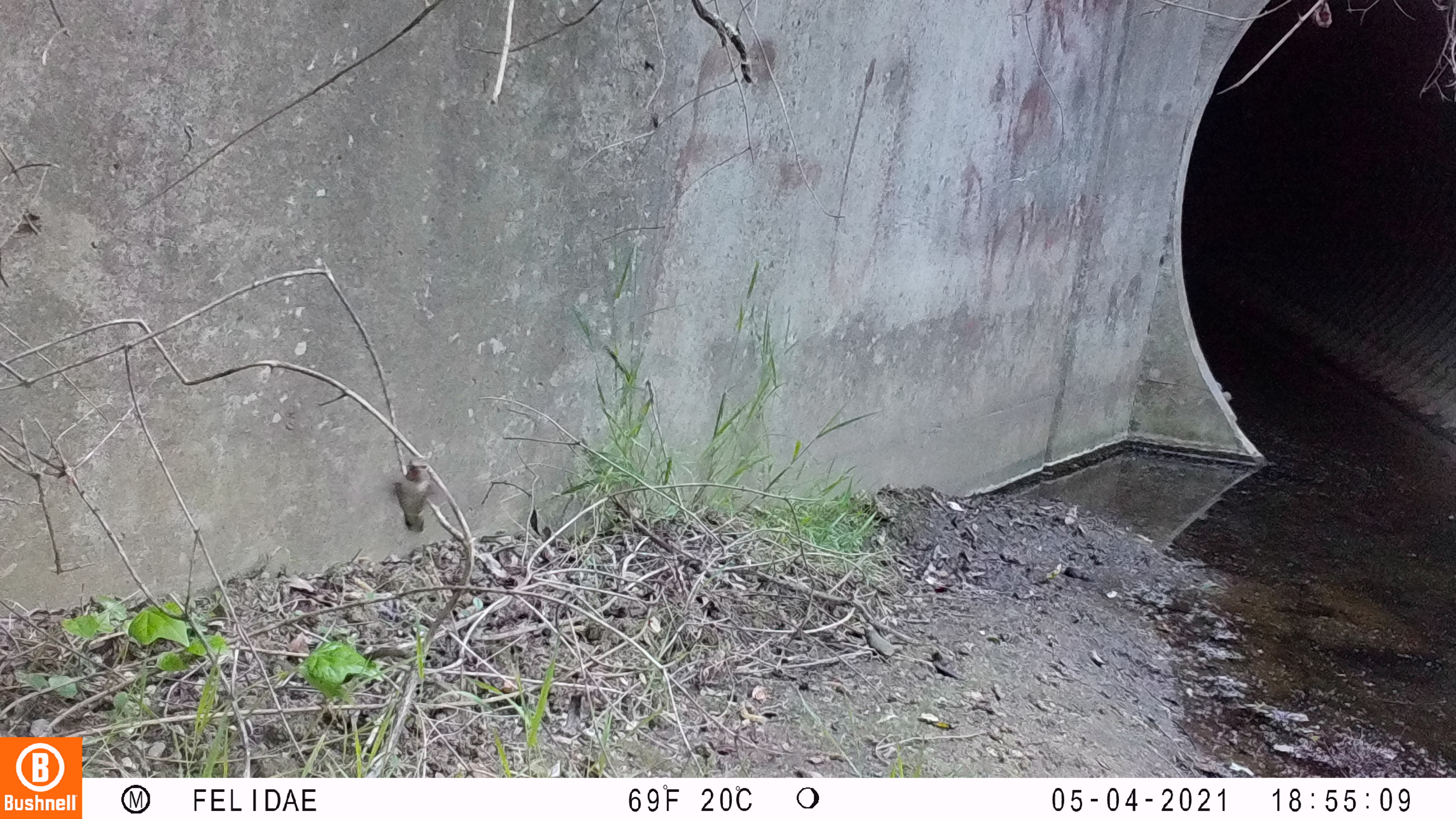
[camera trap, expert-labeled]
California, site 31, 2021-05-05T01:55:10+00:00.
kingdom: Animalia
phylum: Chordata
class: Aves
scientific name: Aves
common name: bird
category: unknown bird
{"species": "unknown bird (bird) (Aves)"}